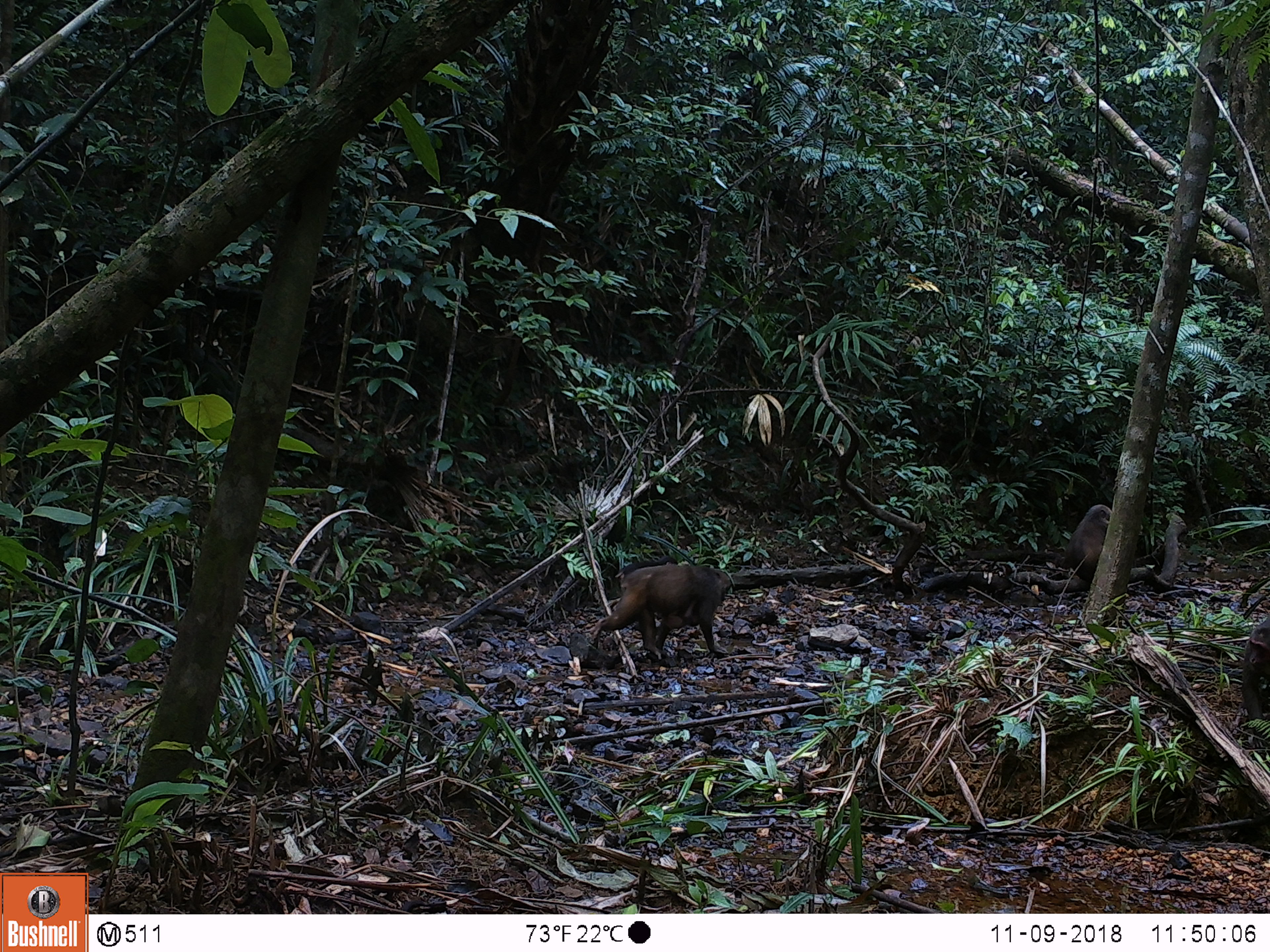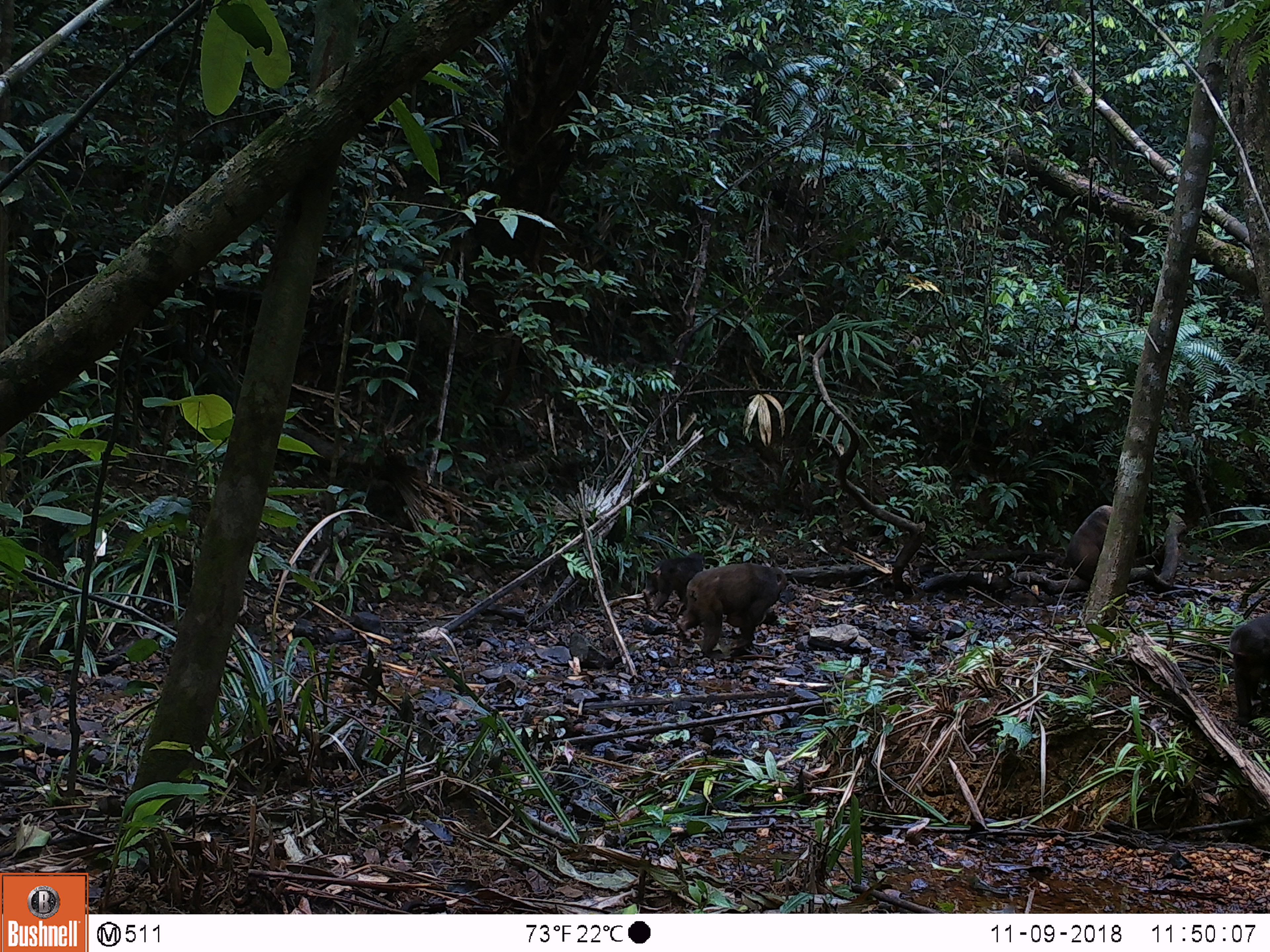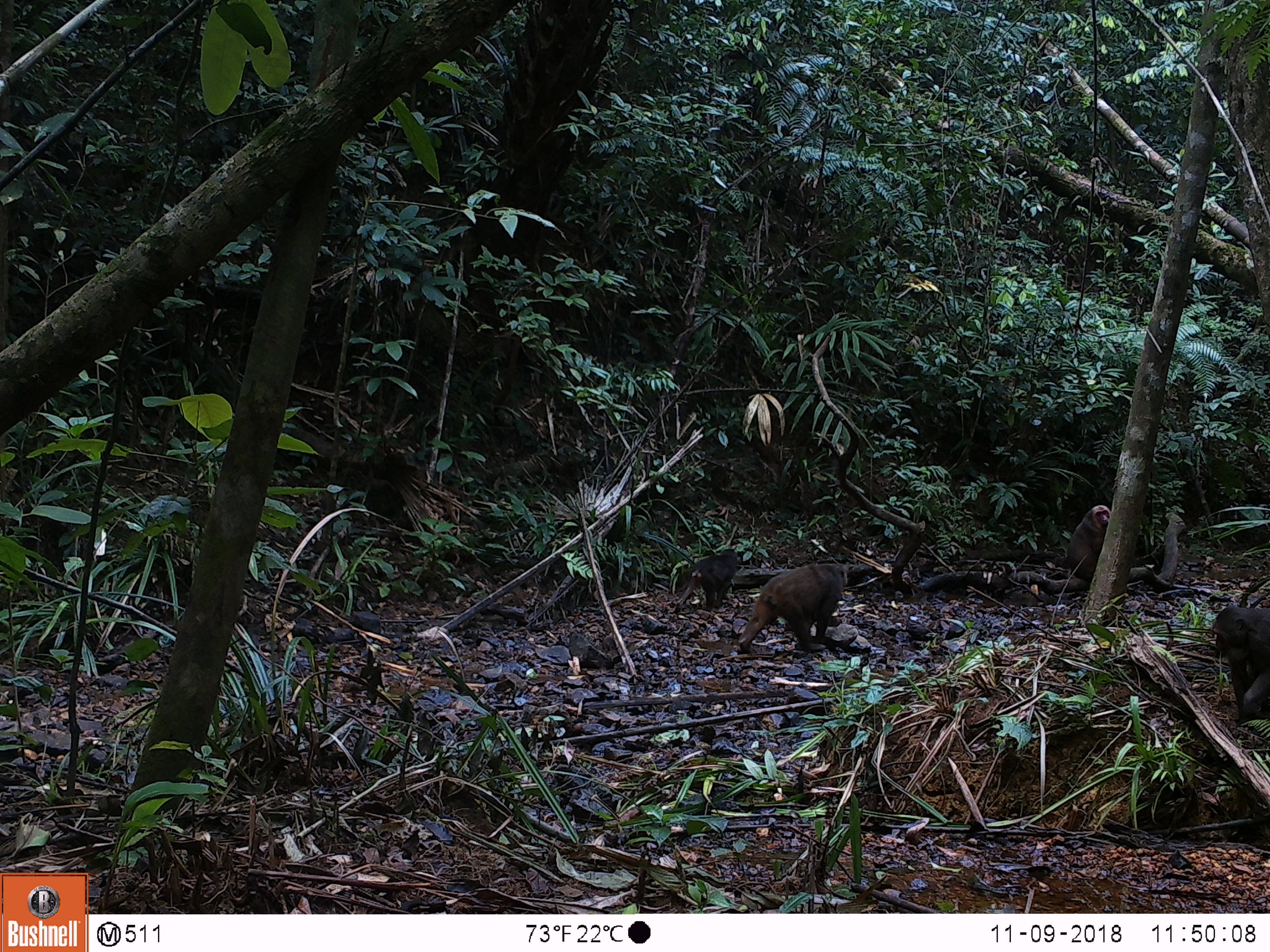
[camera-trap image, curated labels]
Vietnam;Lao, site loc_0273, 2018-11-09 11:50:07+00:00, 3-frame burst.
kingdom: Animalia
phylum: Chordata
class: Mammalia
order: Primates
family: Cercopithecidae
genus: Macaca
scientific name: Macaca arctoides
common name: stump-tailed macaque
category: stump tailed macaque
Stump tailed macaque (stump-tailed macaque) (Macaca arctoides). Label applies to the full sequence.